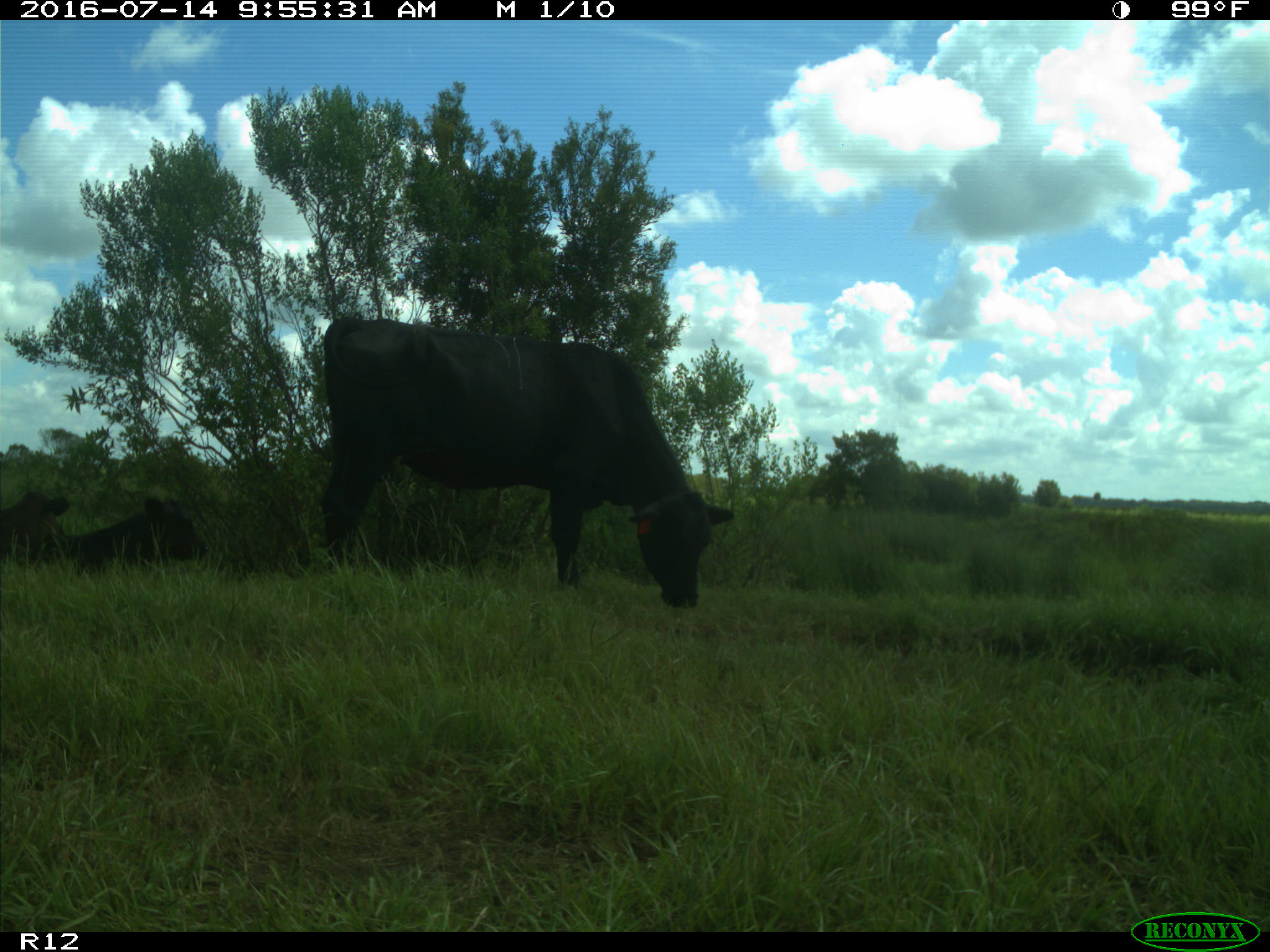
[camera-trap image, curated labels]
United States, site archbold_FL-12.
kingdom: Animalia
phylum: Chordata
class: Mammalia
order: Artiodactyla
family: Bovidae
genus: Bos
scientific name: Bos taurus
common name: domestic cow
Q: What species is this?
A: Bos taurus (domestic cow).